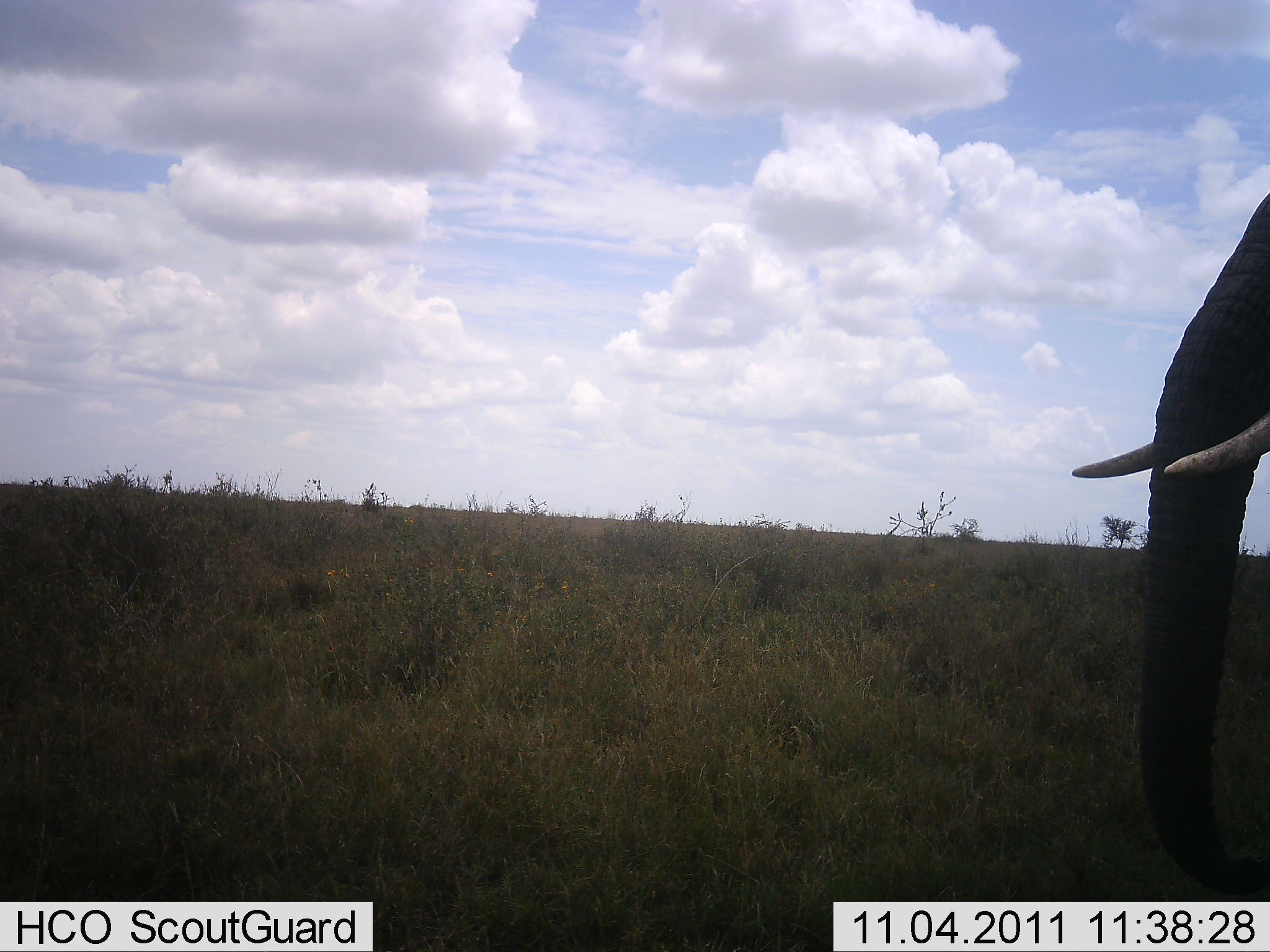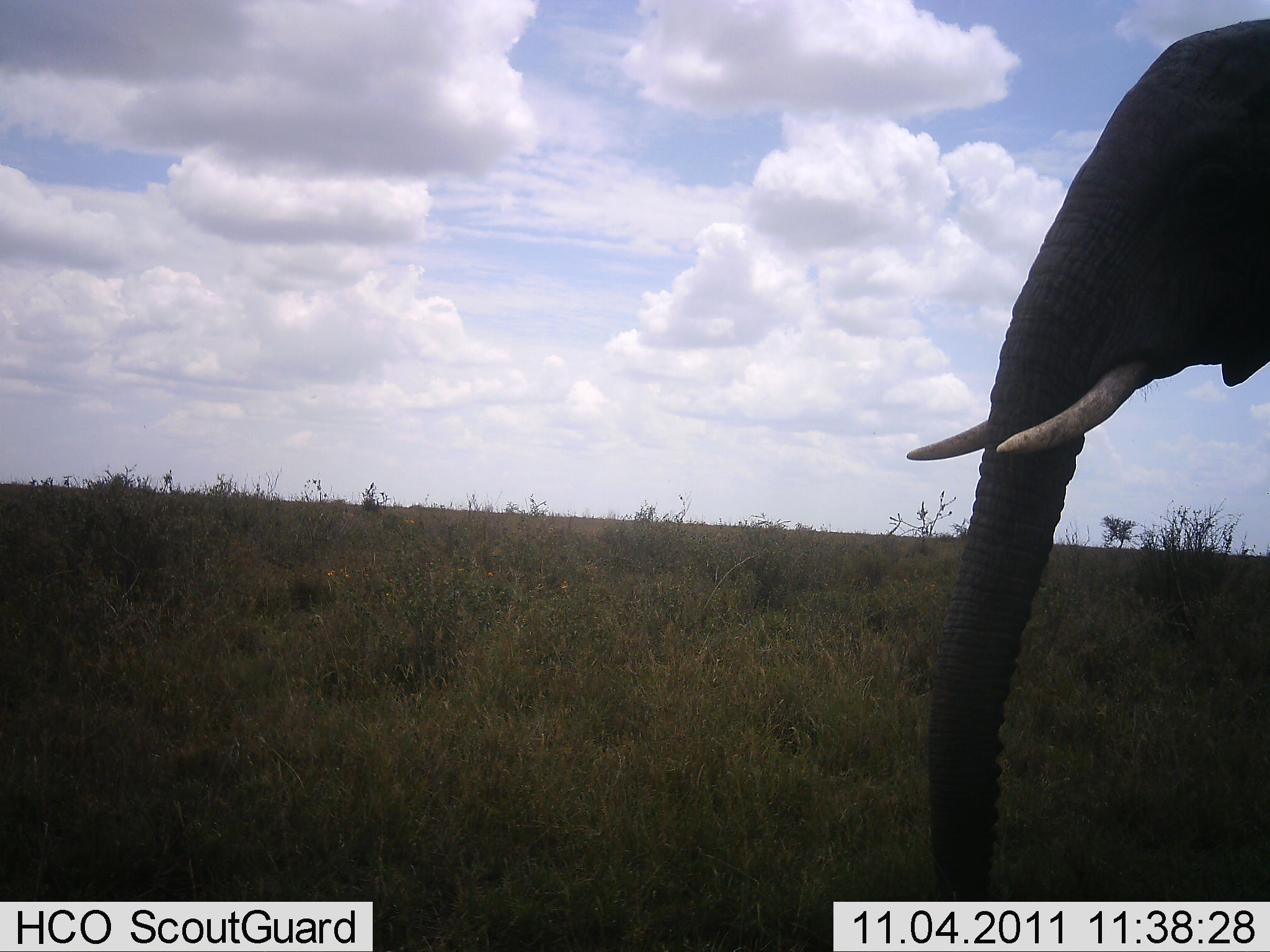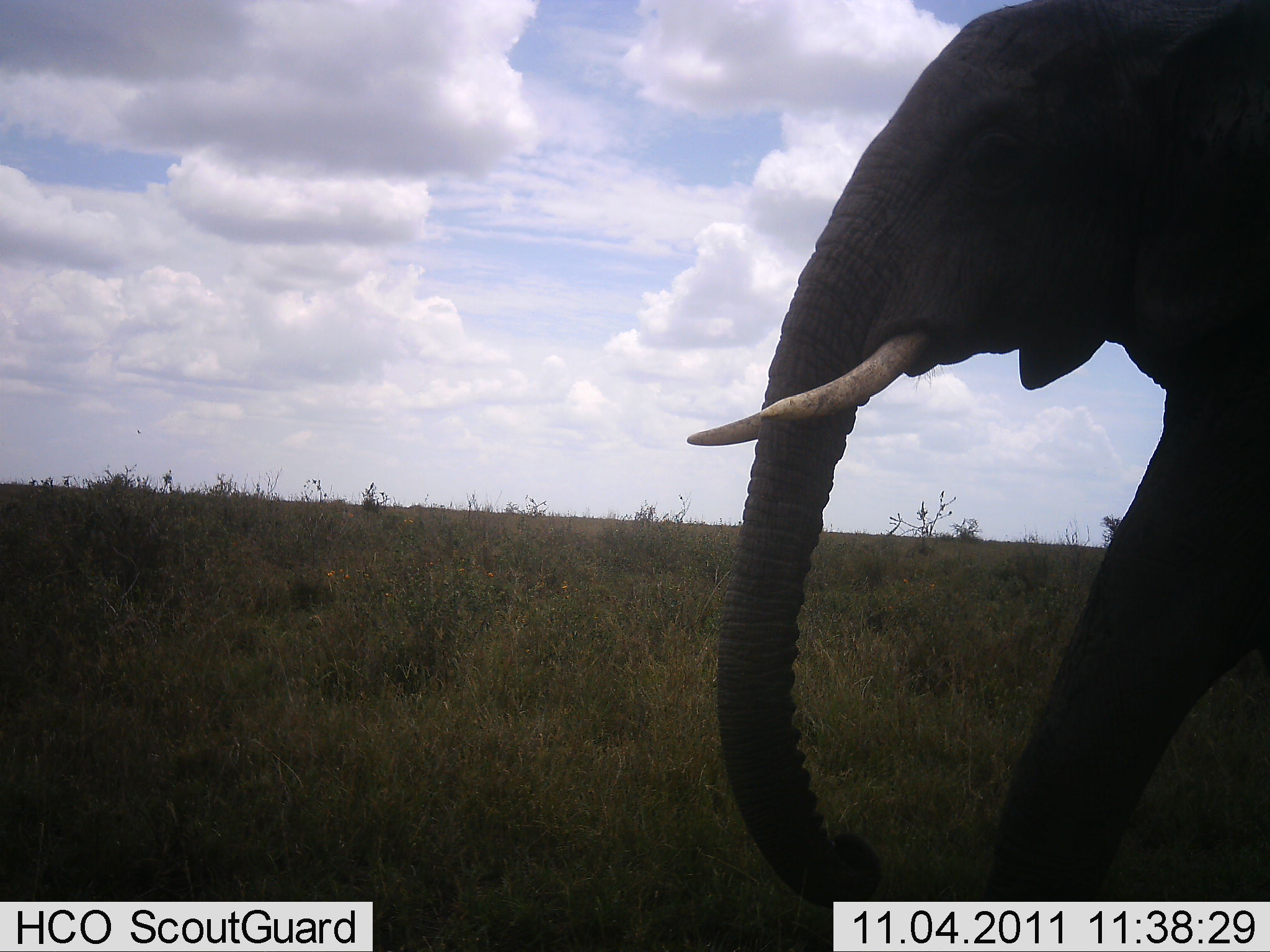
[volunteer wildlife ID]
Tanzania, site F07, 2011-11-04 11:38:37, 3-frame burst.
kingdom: Animalia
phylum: Chordata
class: Mammalia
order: Proboscidea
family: Elephantidae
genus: Loxodonta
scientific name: Loxodonta africana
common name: african bush elephant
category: elephant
Elephant (african bush elephant) (Loxodonta africana), count 1. Behavior (volunteer vote fractions): standing 0%, resting 0%, moving 100%, interacting 0%. Young present (vote fraction): 0%. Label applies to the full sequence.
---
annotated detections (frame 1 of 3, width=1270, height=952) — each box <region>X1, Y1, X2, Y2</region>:
animal: <region>1071, 192, 1270, 901</region>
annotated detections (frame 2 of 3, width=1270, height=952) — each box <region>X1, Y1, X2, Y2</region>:
animal: <region>904, 17, 1270, 902</region>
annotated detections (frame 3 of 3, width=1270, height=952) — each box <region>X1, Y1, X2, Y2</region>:
animal: <region>686, 0, 1270, 911</region>